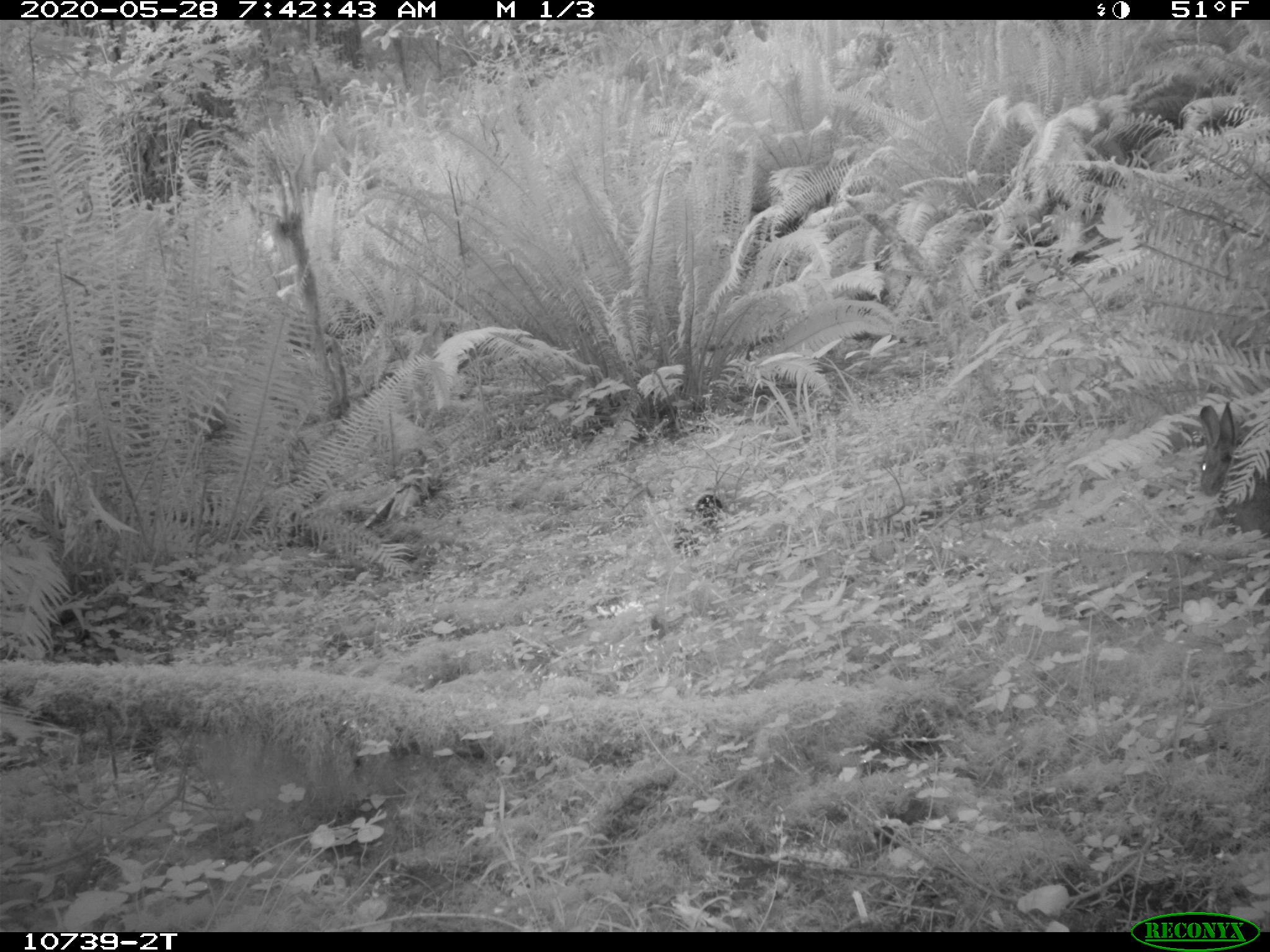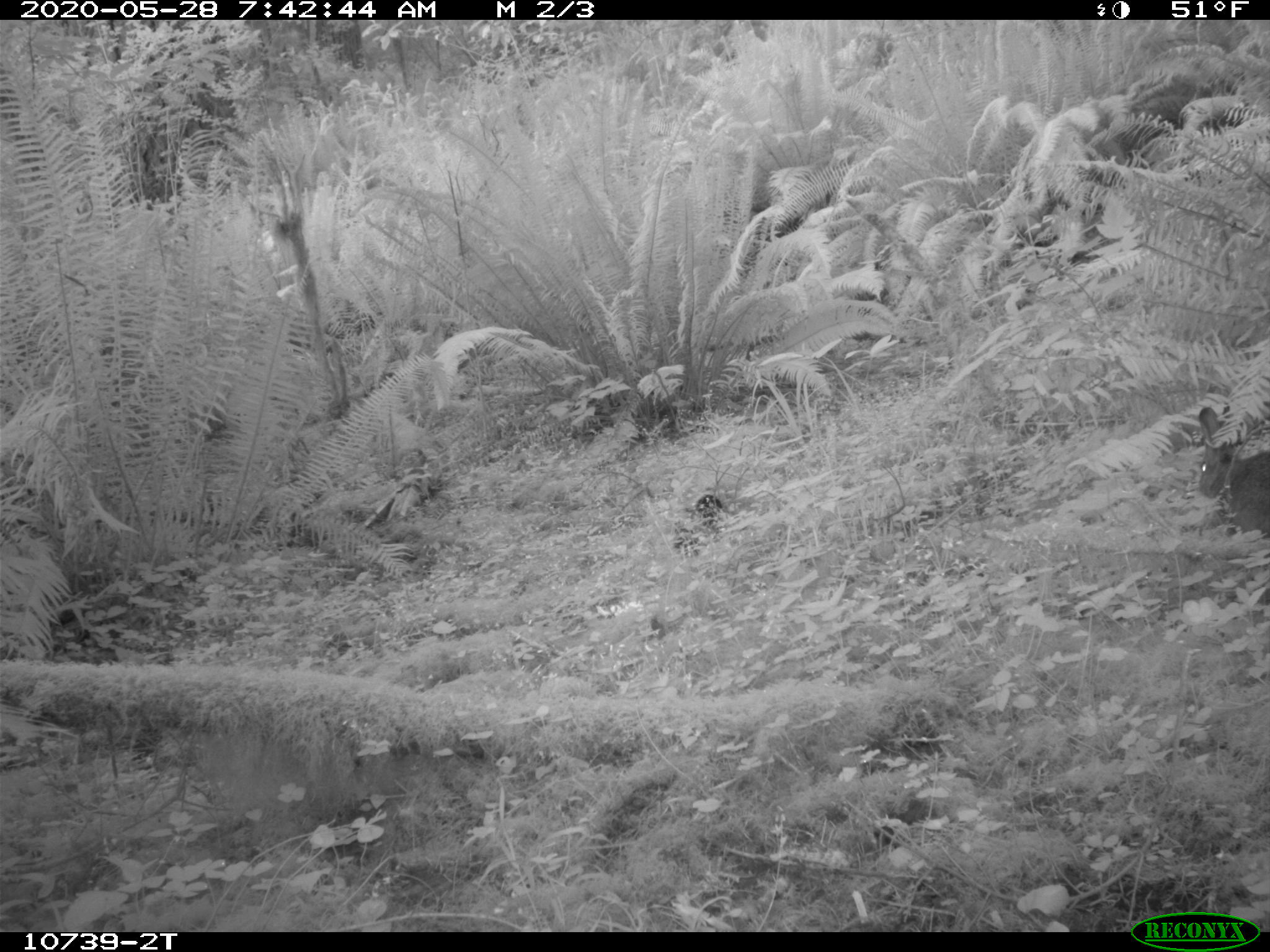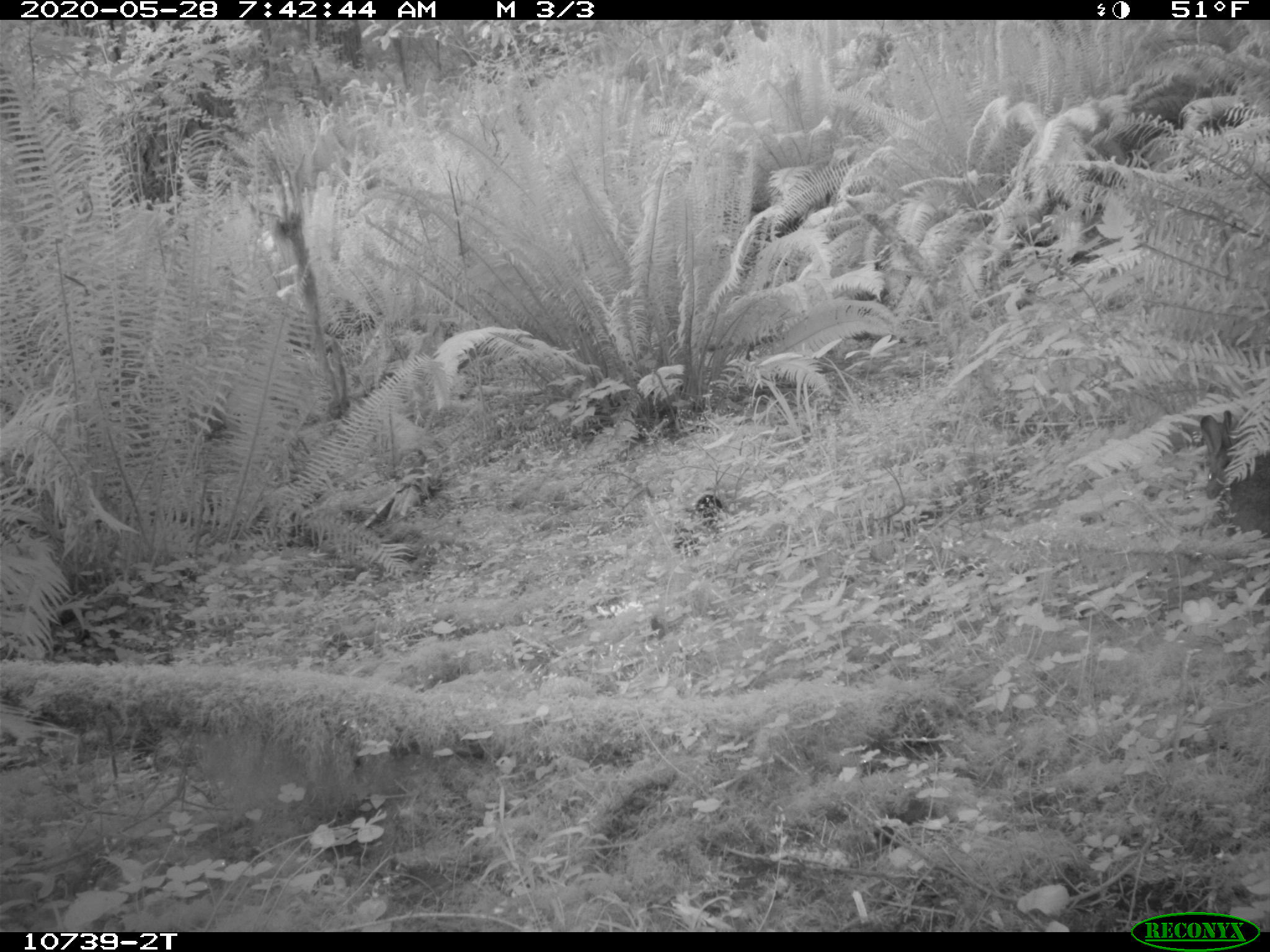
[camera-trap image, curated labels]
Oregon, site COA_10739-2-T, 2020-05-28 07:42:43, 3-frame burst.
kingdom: Animalia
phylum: Chordata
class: Mammalia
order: Lagomorpha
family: Leporidae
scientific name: Leporidae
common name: hares and rabbits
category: leporidae family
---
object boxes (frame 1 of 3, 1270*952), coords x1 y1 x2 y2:
leporidae family: 1188 404 1265 543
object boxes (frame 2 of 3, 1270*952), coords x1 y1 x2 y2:
leporidae family: 1188 406 1269 539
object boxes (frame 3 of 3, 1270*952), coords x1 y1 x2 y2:
leporidae family: 1190 397 1265 543